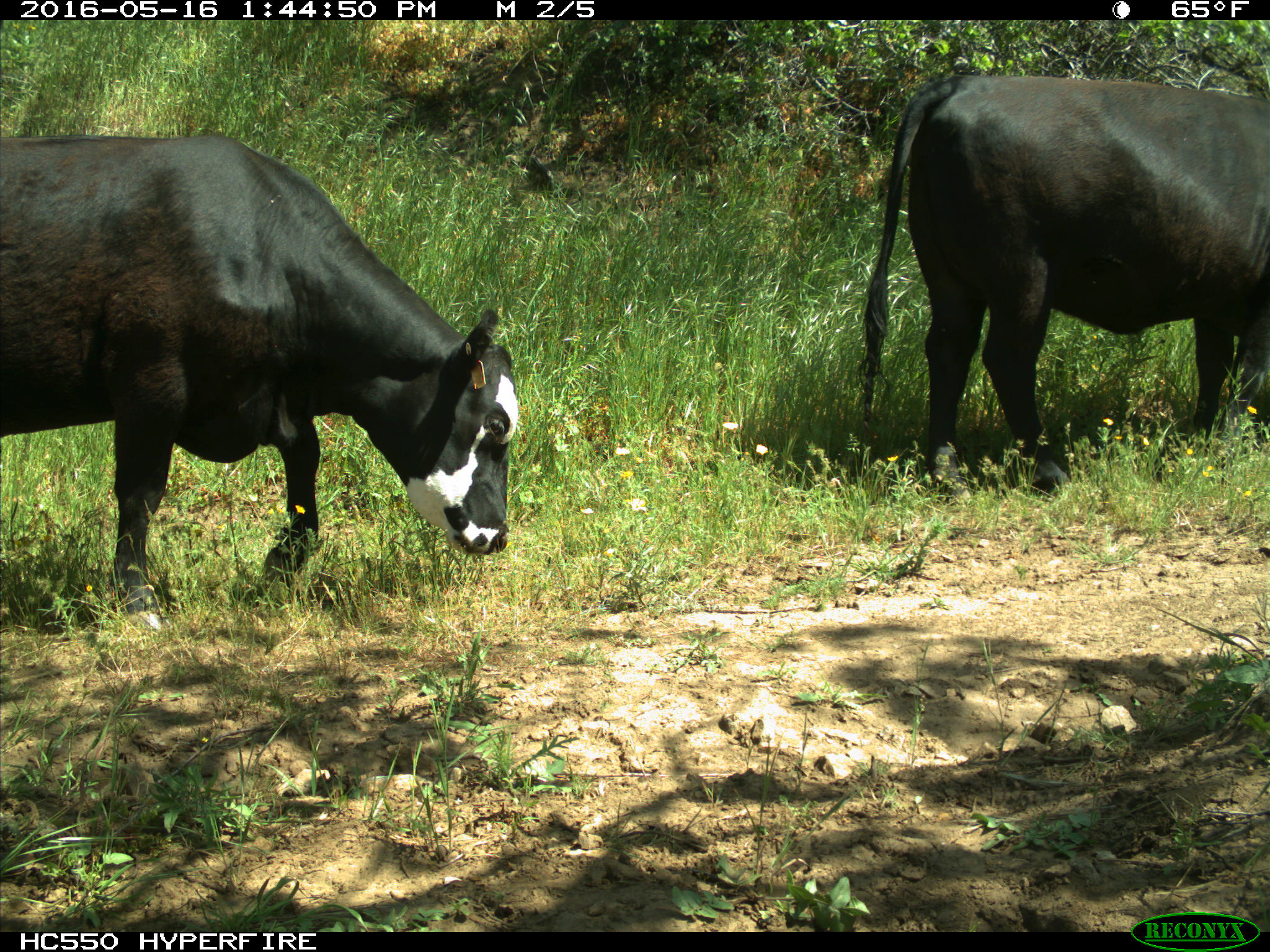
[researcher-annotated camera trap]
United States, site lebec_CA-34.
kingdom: Animalia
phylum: Chordata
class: Mammalia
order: Artiodactyla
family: Bovidae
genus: Bos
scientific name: Bos taurus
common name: domestic cow